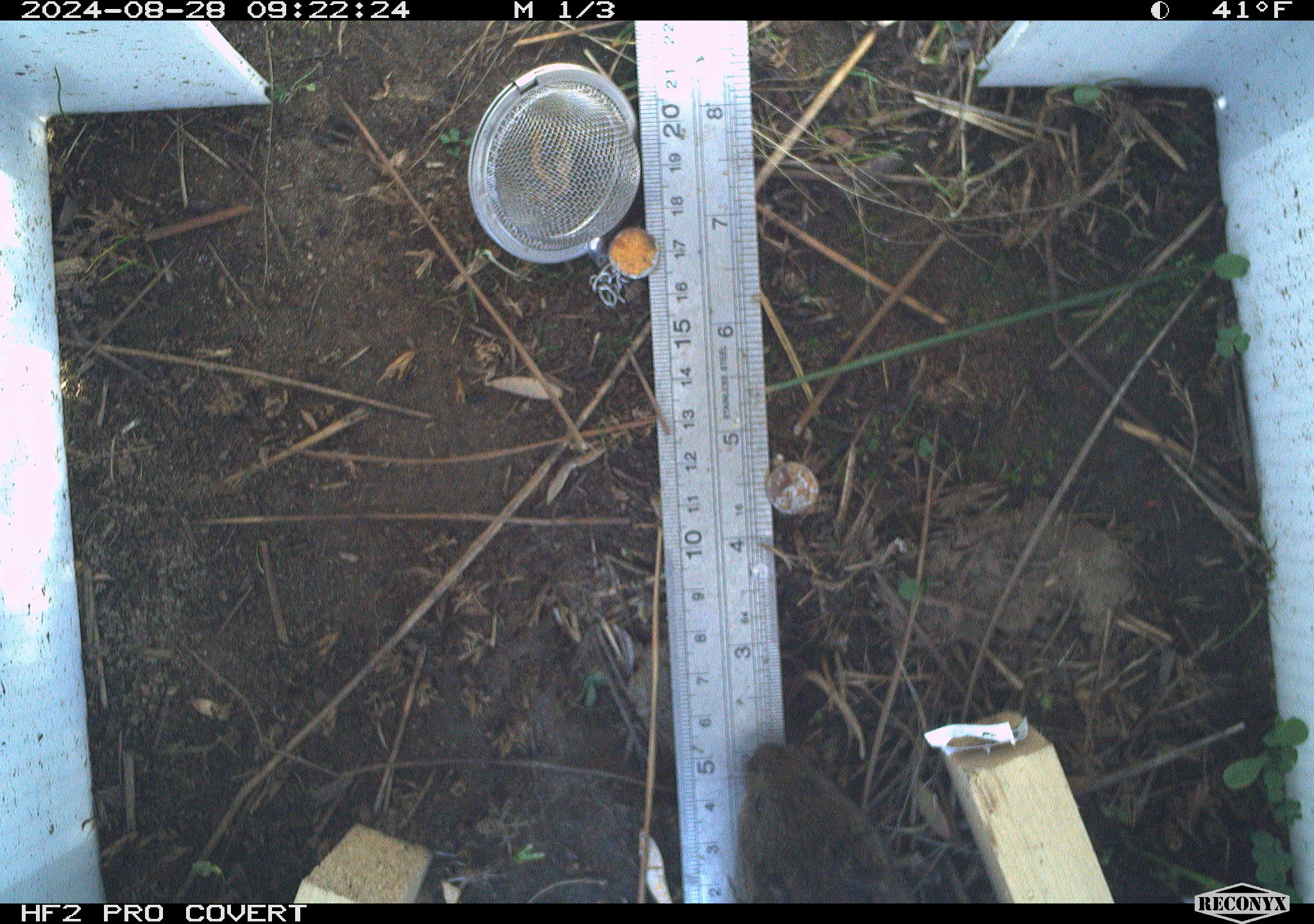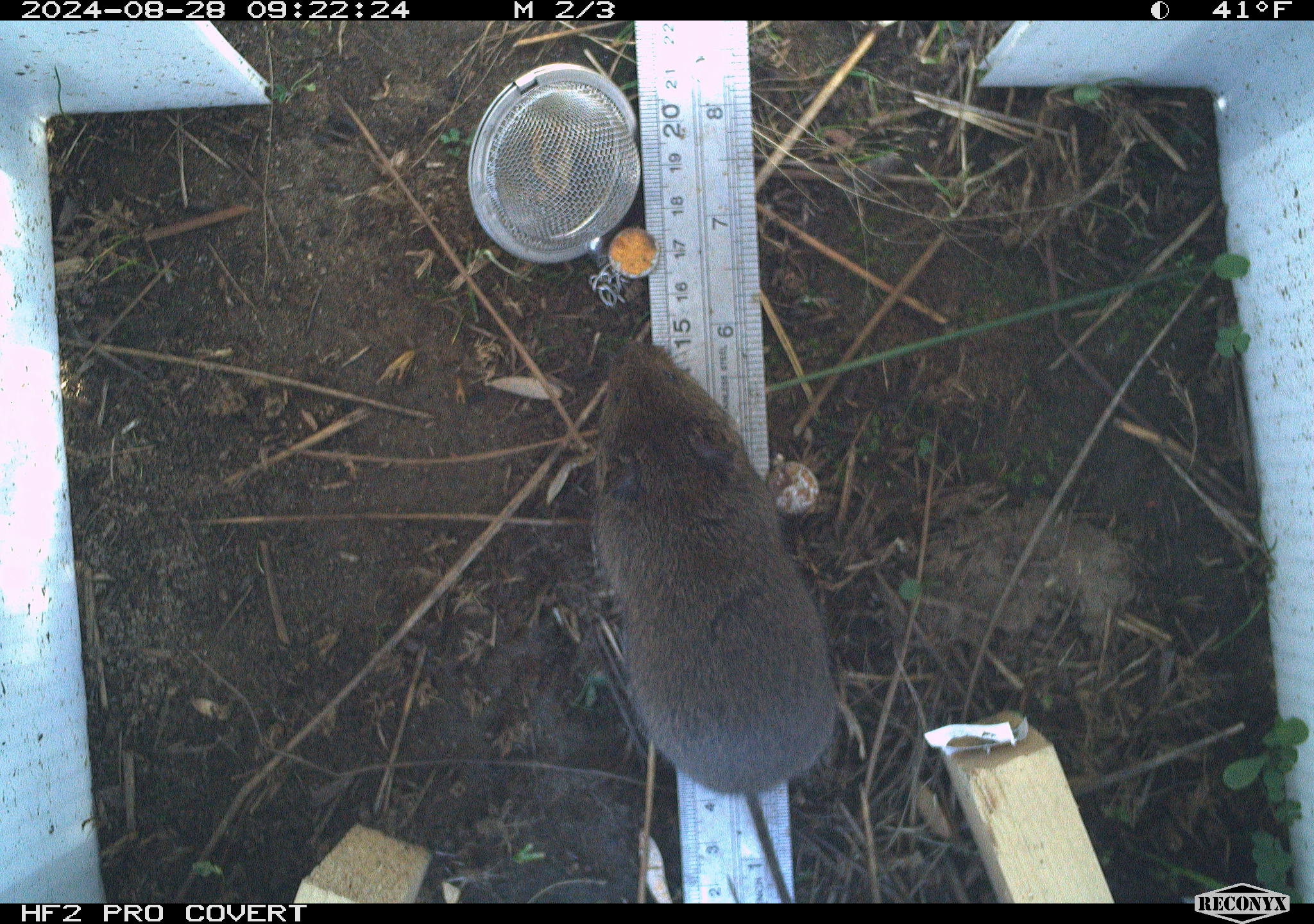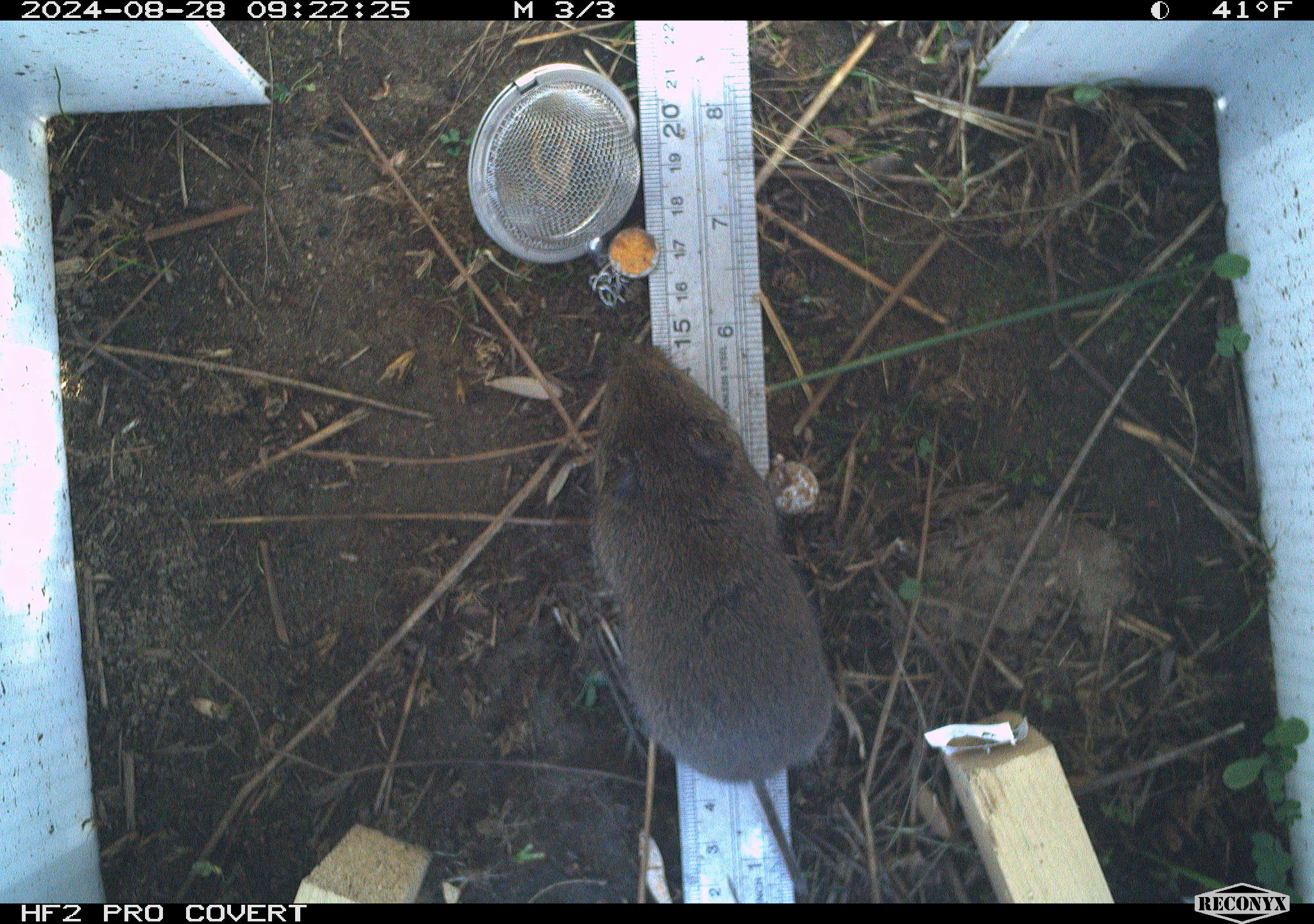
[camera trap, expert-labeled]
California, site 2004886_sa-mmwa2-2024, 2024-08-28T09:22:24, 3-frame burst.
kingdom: Animalia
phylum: Chordata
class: Mammalia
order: Rodentia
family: Cricetidae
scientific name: Arvicolinae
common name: voles, lemmings, and muskrats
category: arvicolinae subfamily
Arvicolinae subfamily (voles, lemmings, and muskrats) (Arvicolinae).